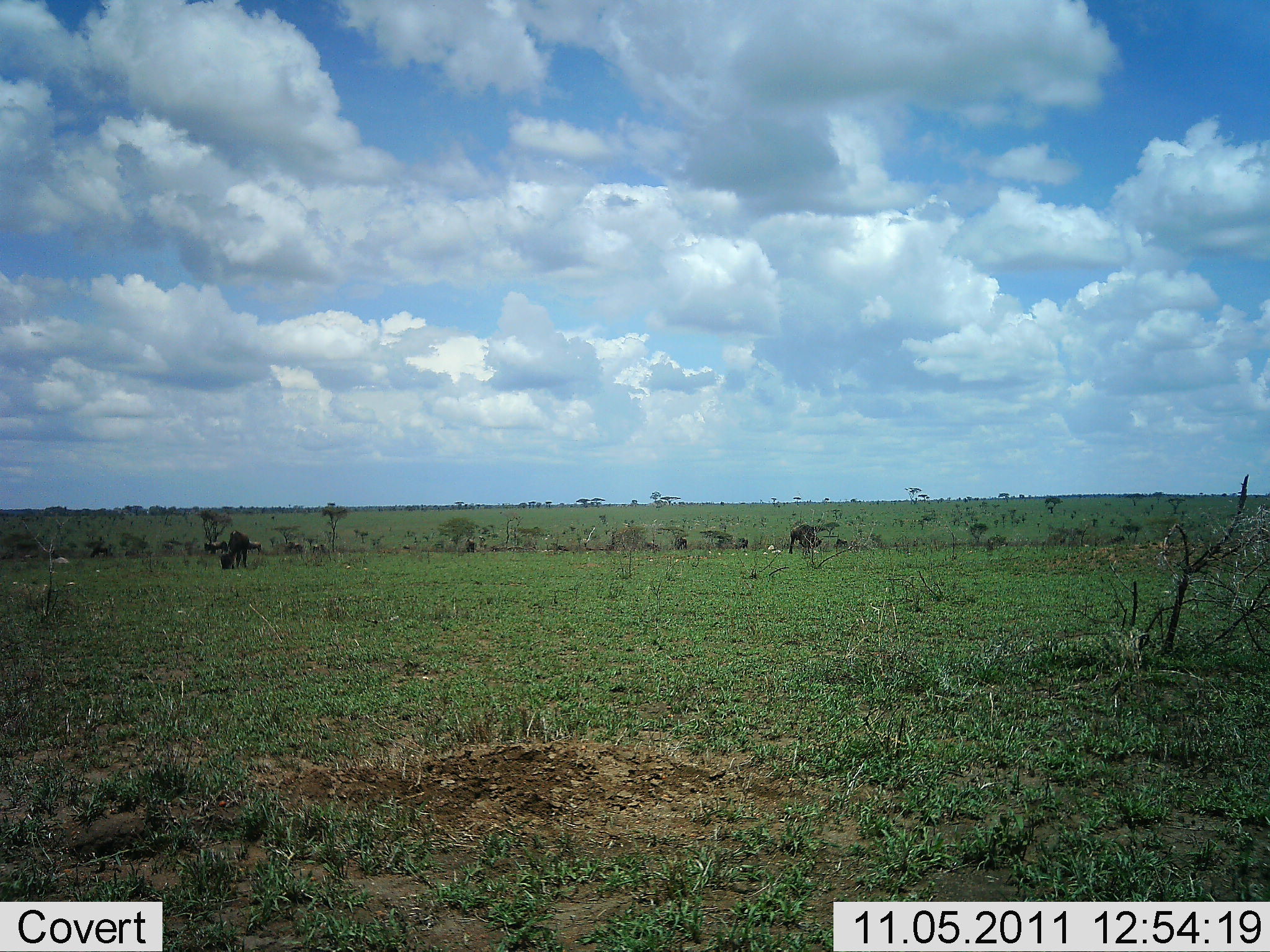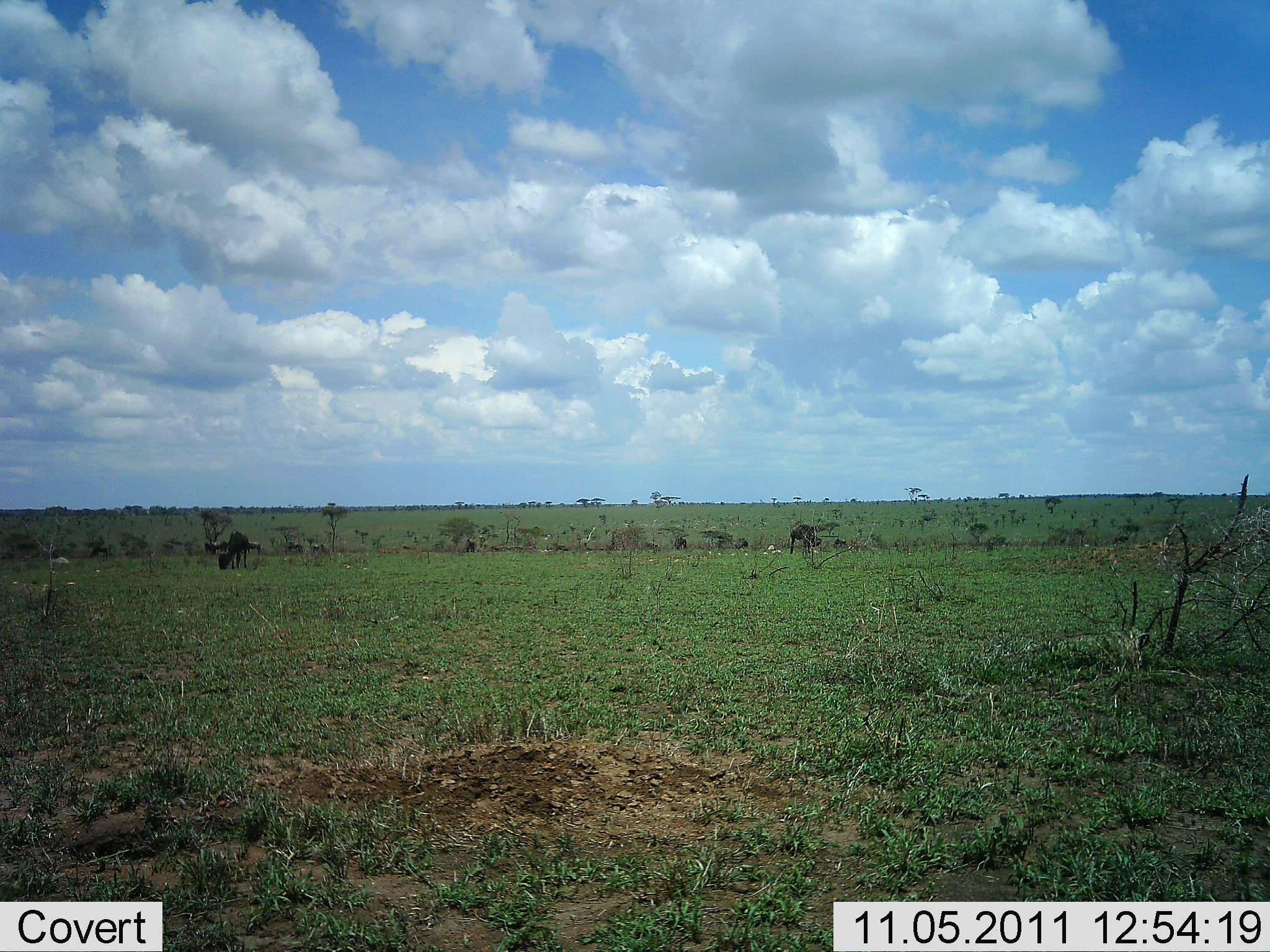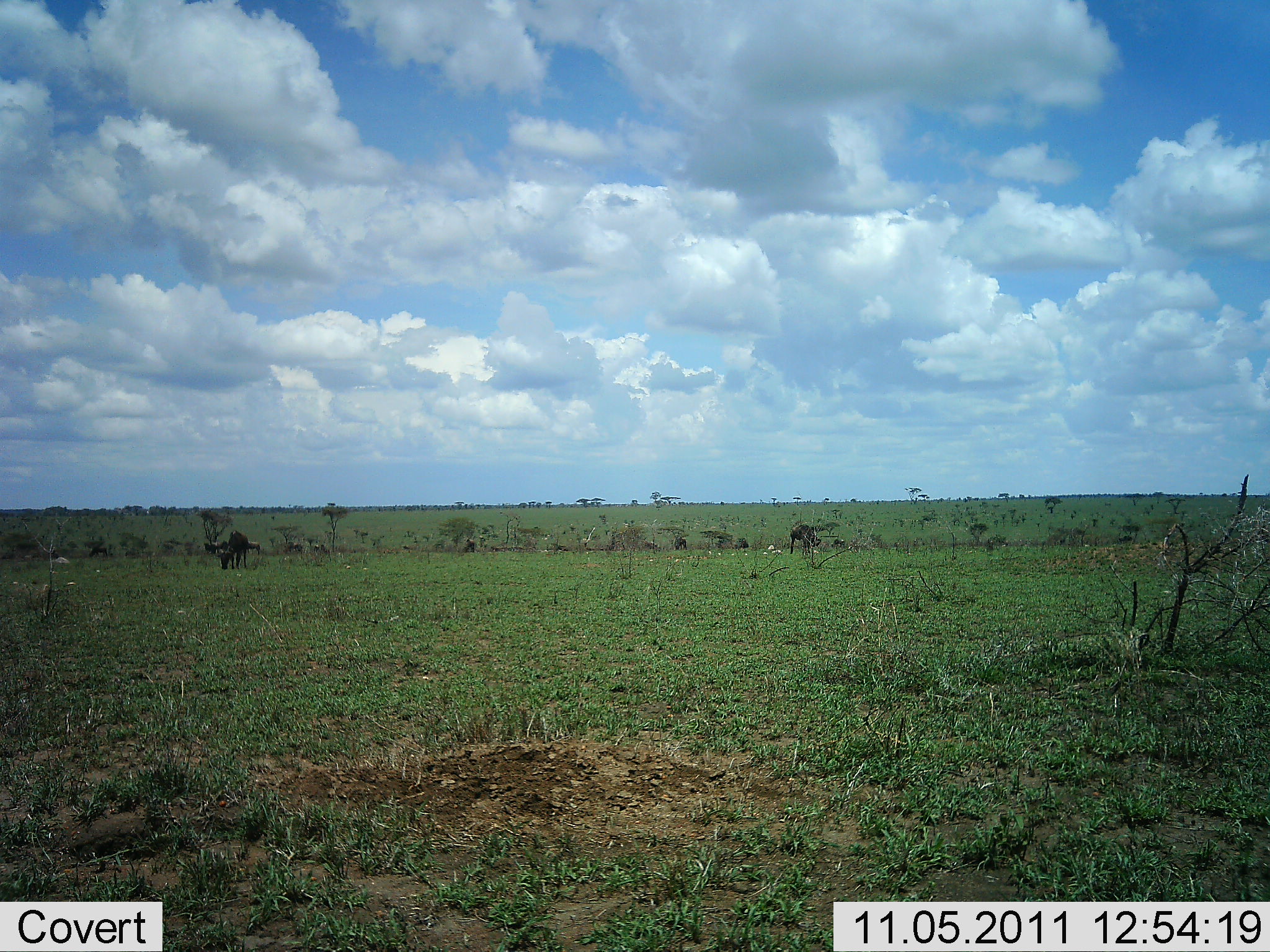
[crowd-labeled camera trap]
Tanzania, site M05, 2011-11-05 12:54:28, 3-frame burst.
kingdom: Animalia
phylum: Chordata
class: Mammalia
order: Artiodactyla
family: Bovidae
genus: Connochaetes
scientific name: Connochaetes taurinus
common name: blue wildebeest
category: wildebeest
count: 2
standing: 45%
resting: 0%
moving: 0%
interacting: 0%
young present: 0%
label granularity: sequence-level